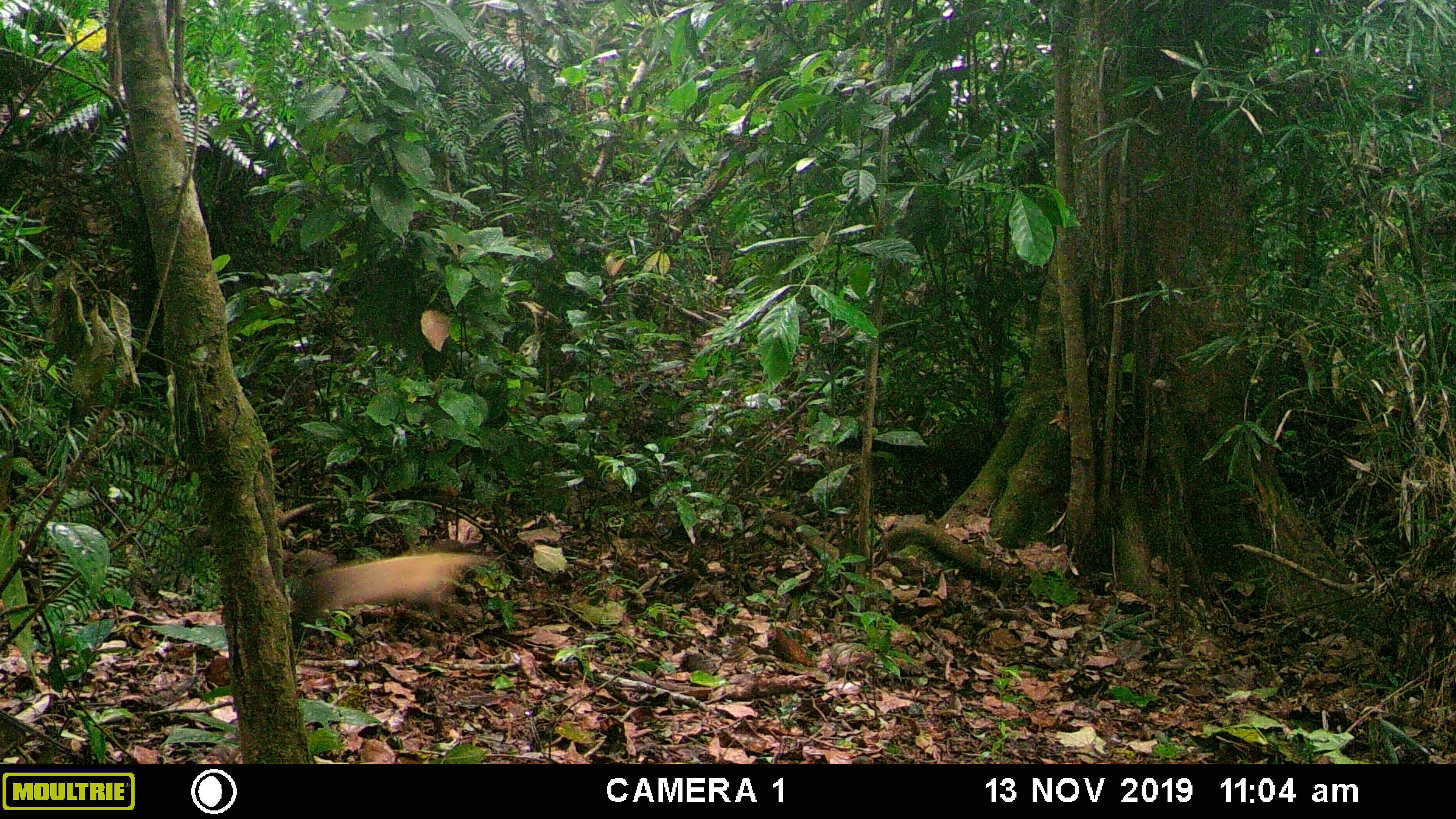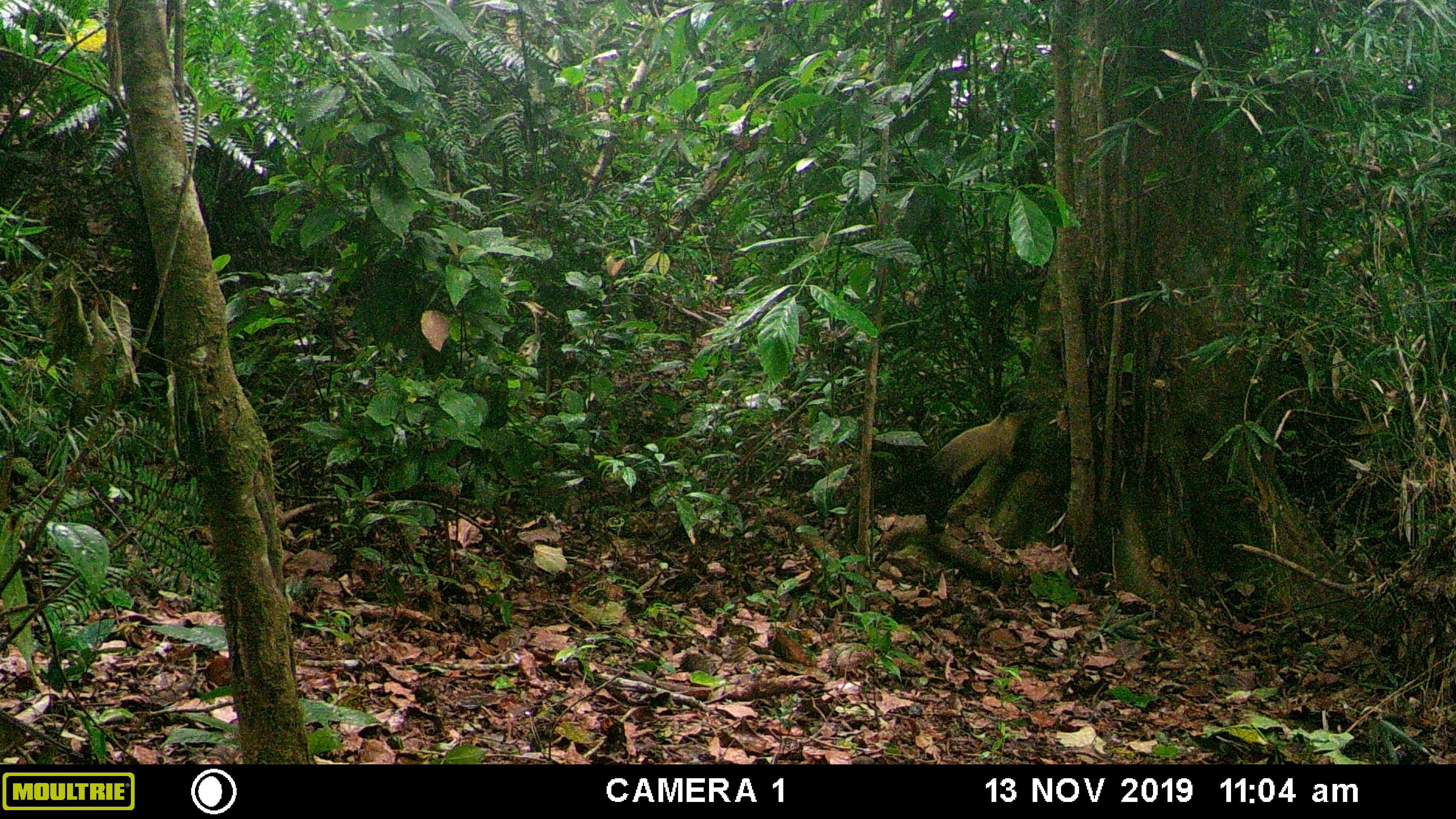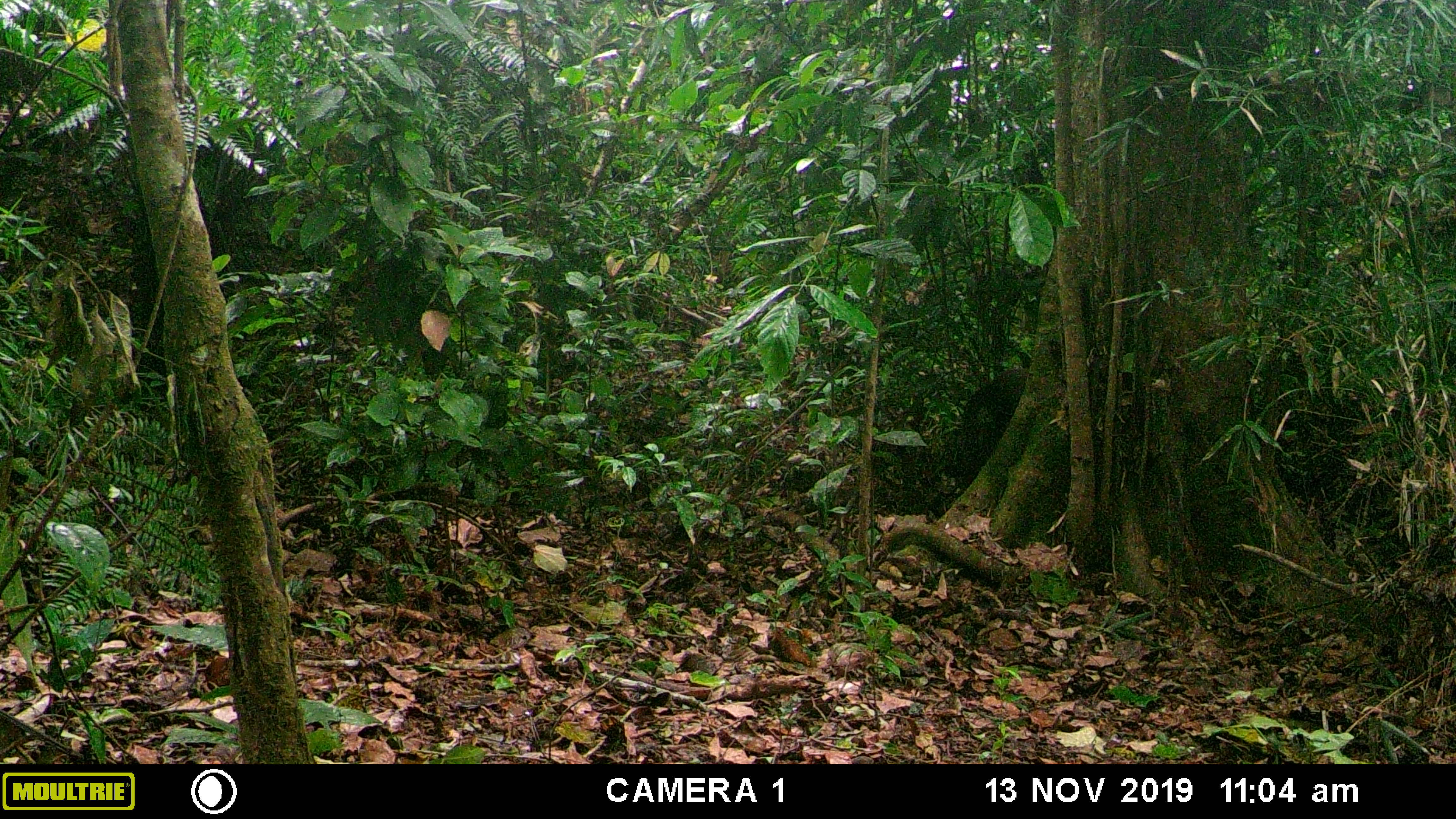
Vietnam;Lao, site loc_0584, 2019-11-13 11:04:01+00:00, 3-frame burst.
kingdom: Animalia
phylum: Chordata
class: Mammalia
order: Carnivora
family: Mustelidae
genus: Martes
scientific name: Martes flavigula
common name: yellow-throated marten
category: yellow throated marten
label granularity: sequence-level